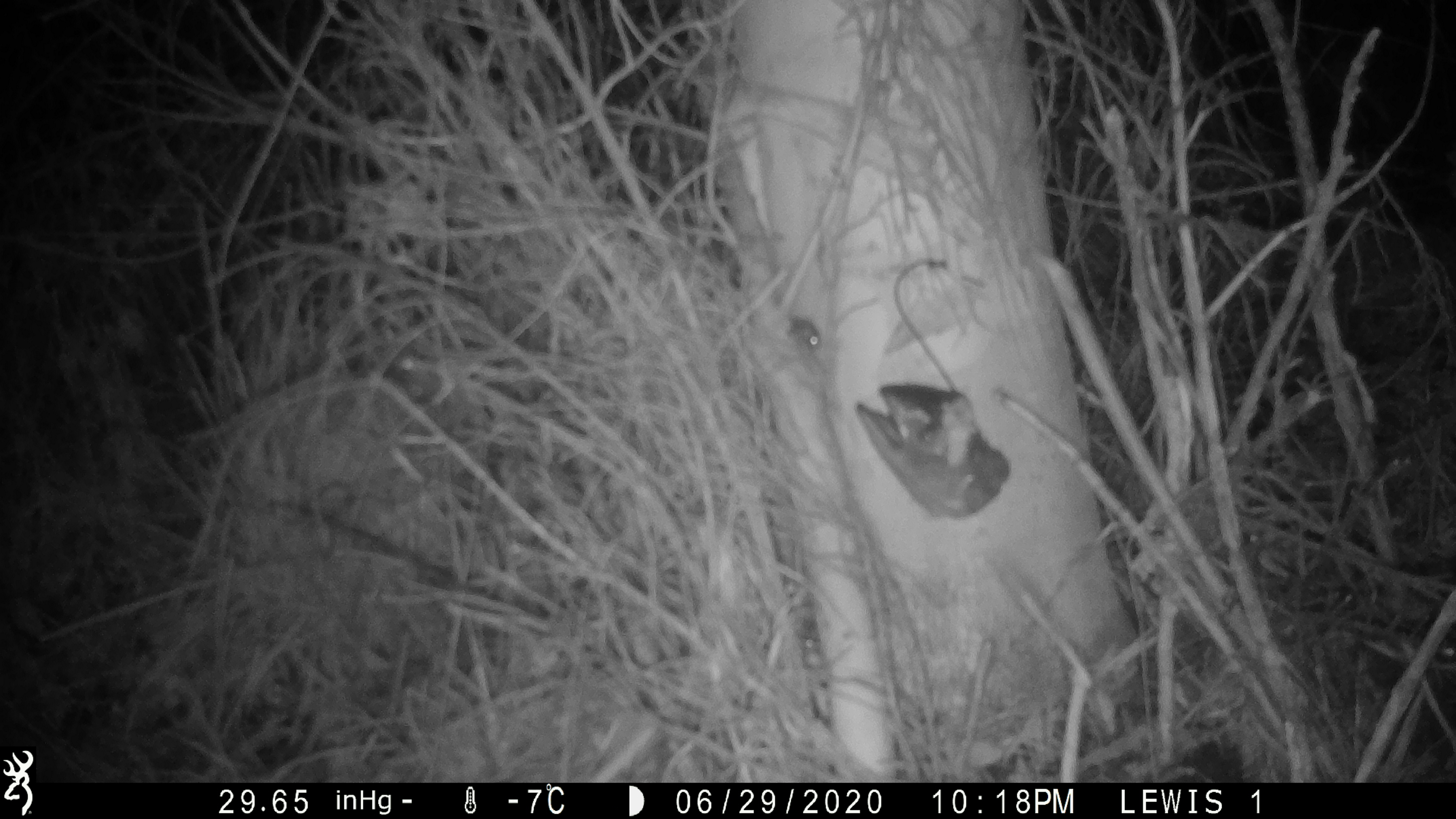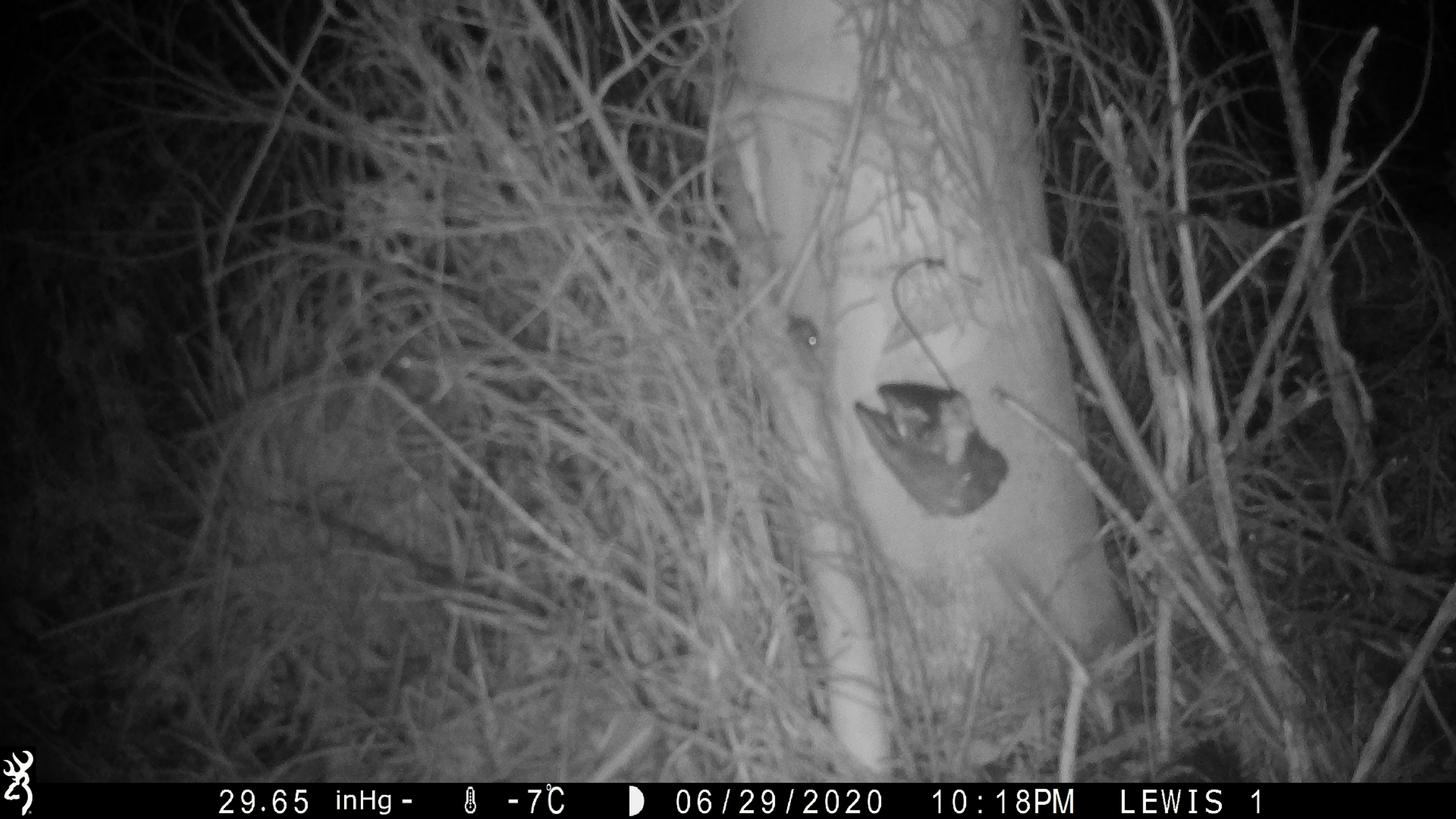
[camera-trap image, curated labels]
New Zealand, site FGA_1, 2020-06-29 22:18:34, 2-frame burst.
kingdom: Animalia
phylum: Chordata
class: Mammalia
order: Rodentia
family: Muridae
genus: Mus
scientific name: Mus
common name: mouse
Mouse (Mus).